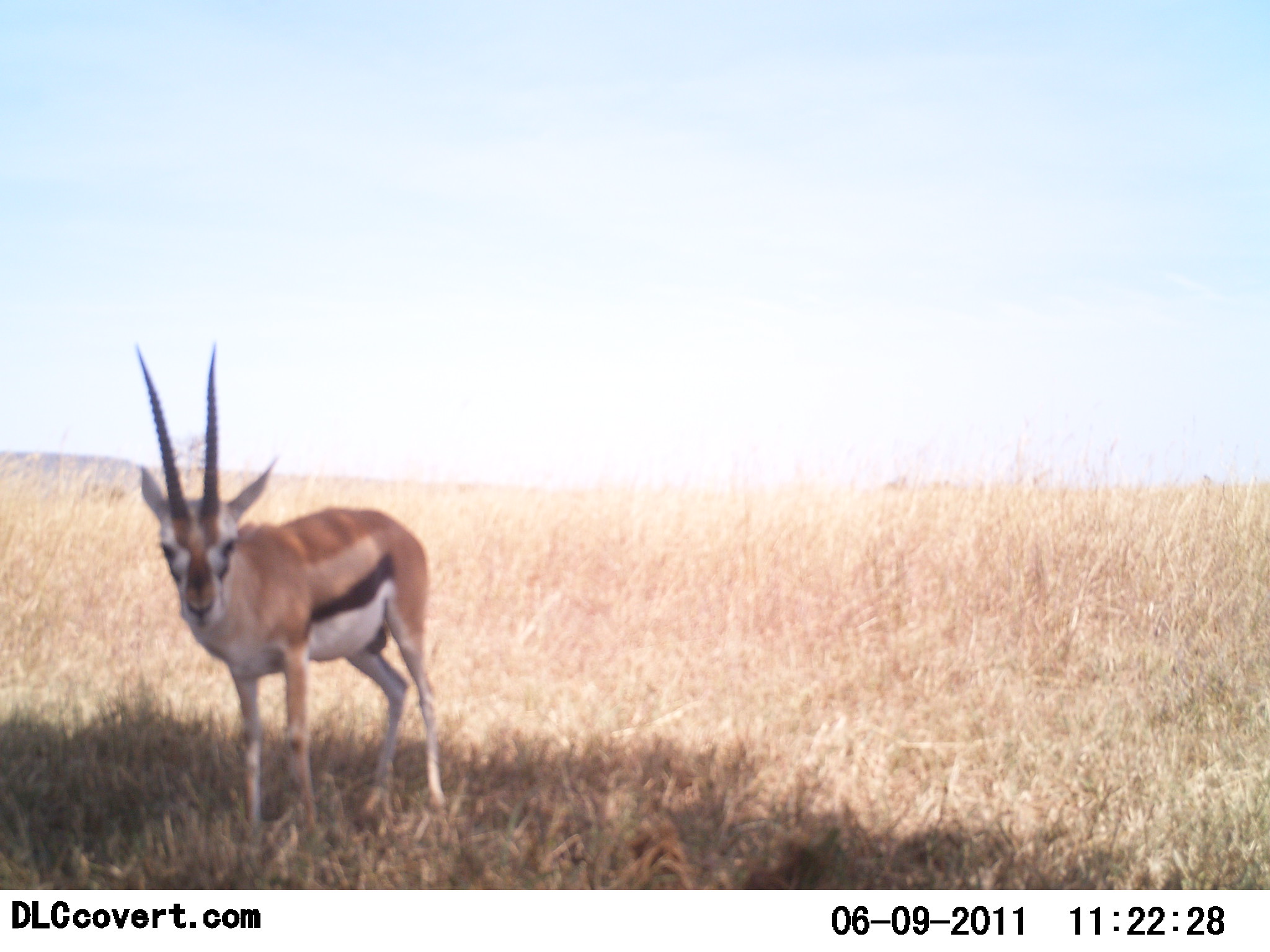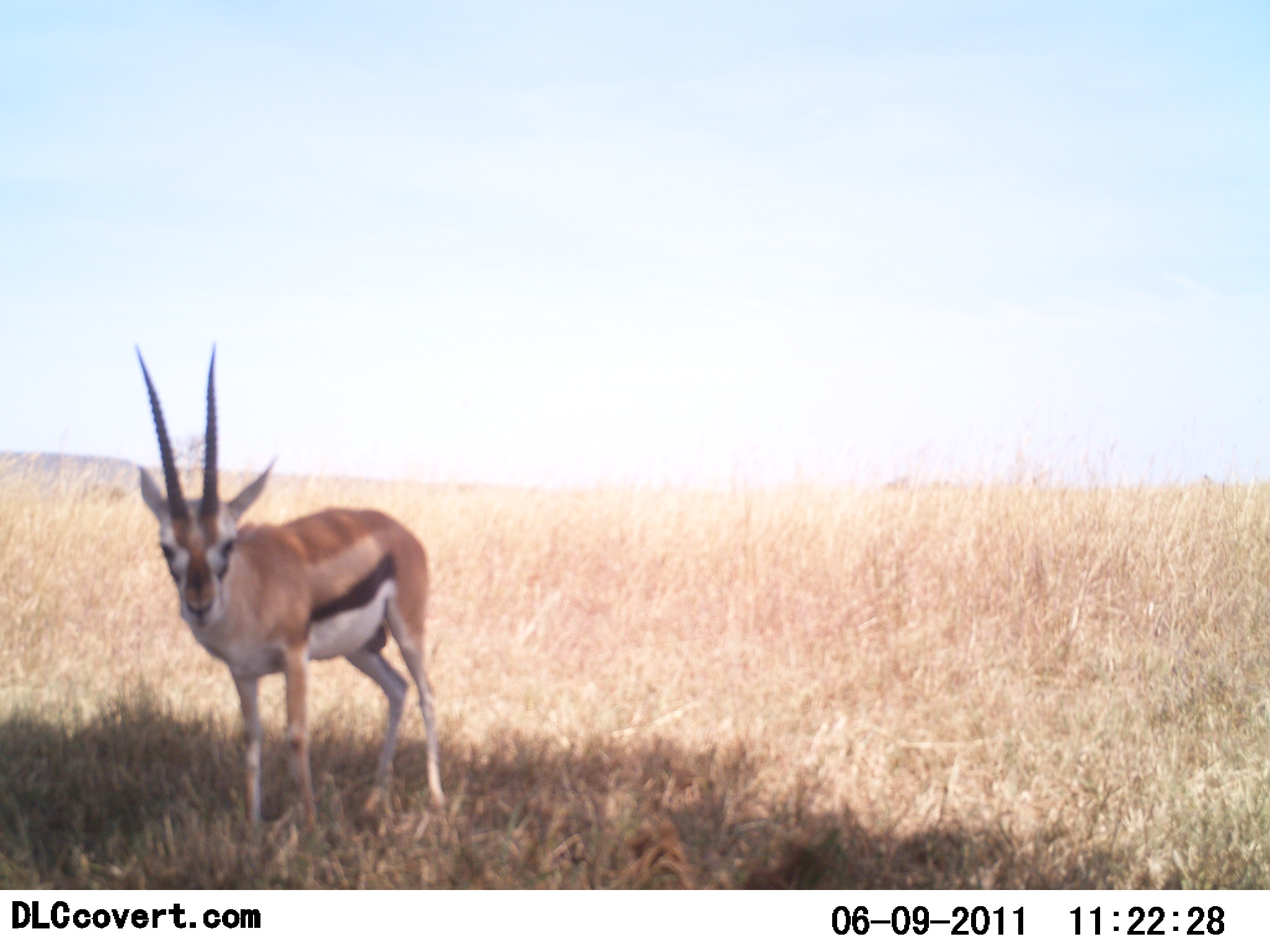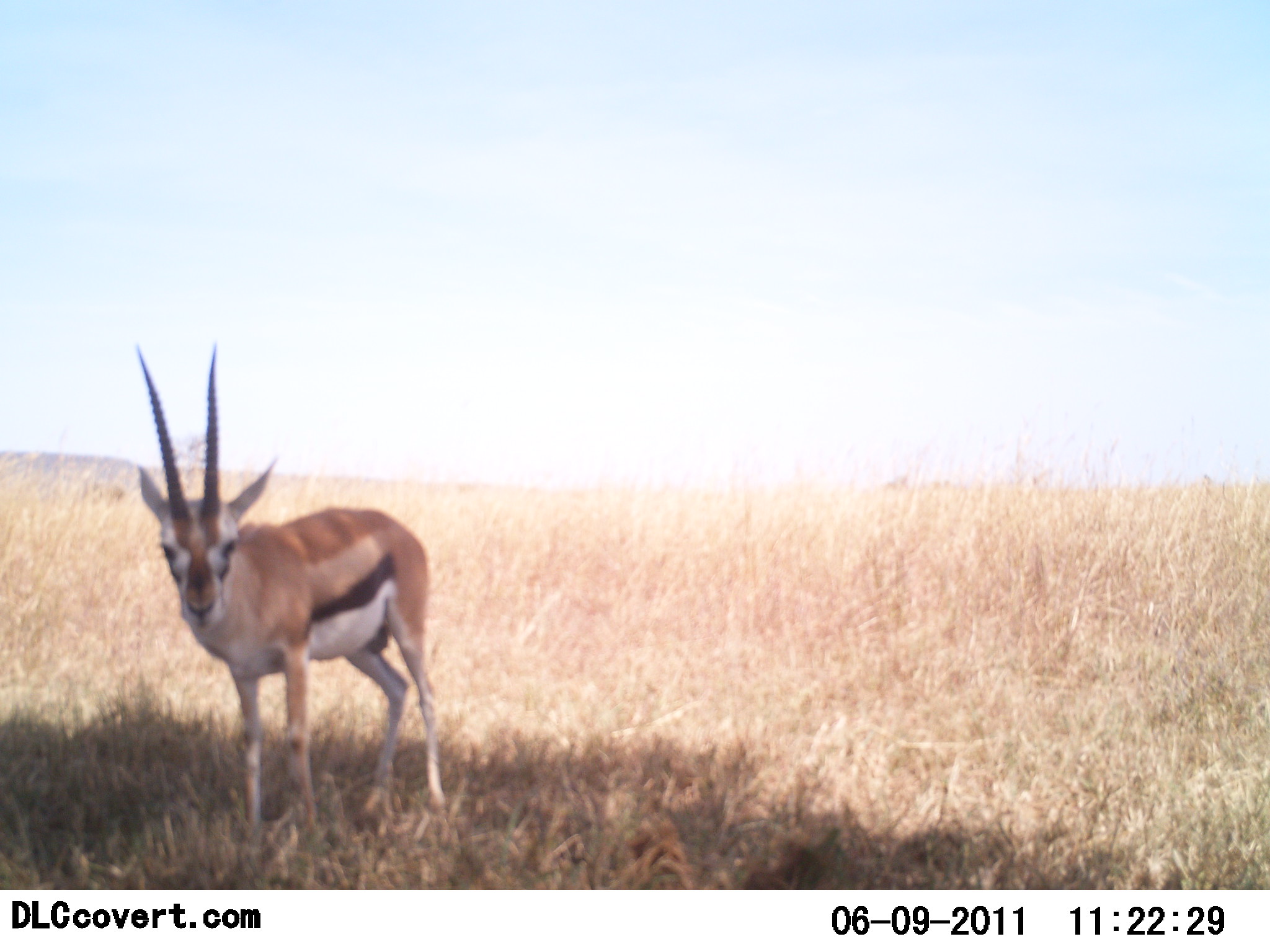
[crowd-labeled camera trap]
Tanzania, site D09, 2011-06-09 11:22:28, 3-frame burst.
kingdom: Animalia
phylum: Chordata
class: Mammalia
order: Artiodactyla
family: Bovidae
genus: Eudorcas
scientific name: Eudorcas thomsonii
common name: thomson's gazelle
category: gazellethomsons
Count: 1.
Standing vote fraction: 100%.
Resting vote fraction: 0%.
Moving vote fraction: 0%.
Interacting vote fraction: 0%.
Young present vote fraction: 0%.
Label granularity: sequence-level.